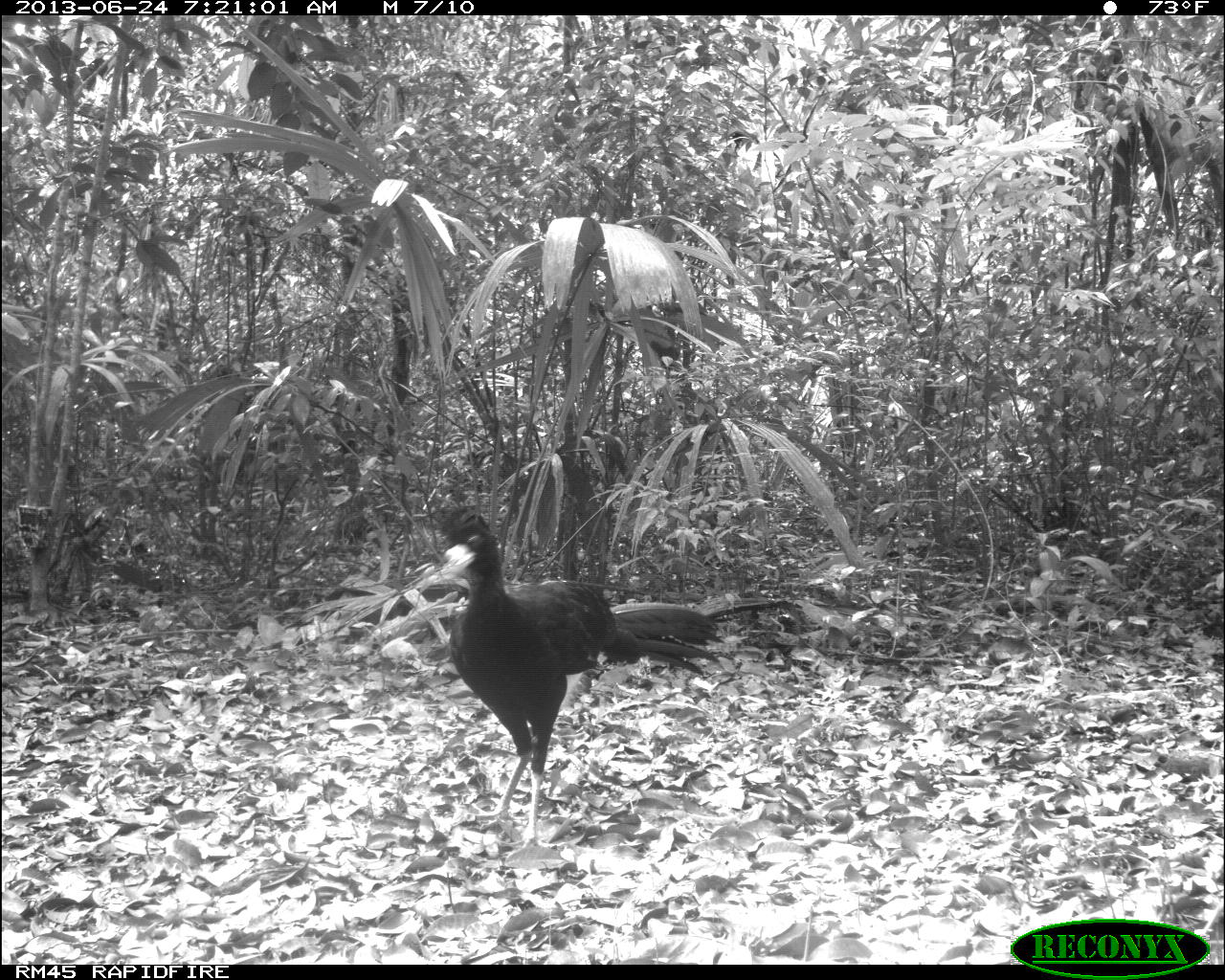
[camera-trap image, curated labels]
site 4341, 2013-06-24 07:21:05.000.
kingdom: Animalia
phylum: Chordata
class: Aves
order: Galliformes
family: Cracidae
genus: Crax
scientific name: Crax rubra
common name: great curassow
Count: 1.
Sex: male.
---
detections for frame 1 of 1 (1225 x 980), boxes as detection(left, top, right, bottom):
crax rubra: detection(434, 504, 722, 848)